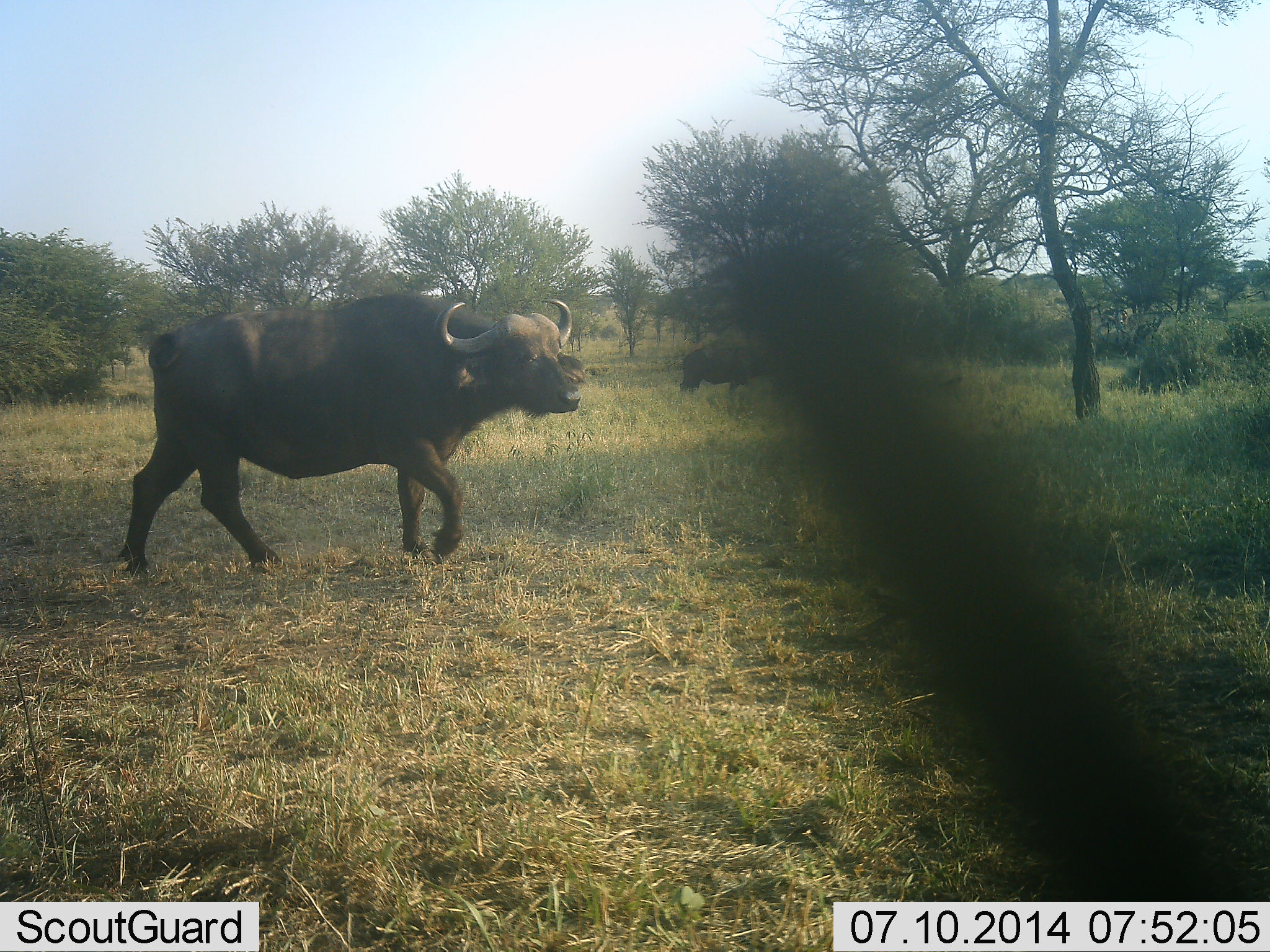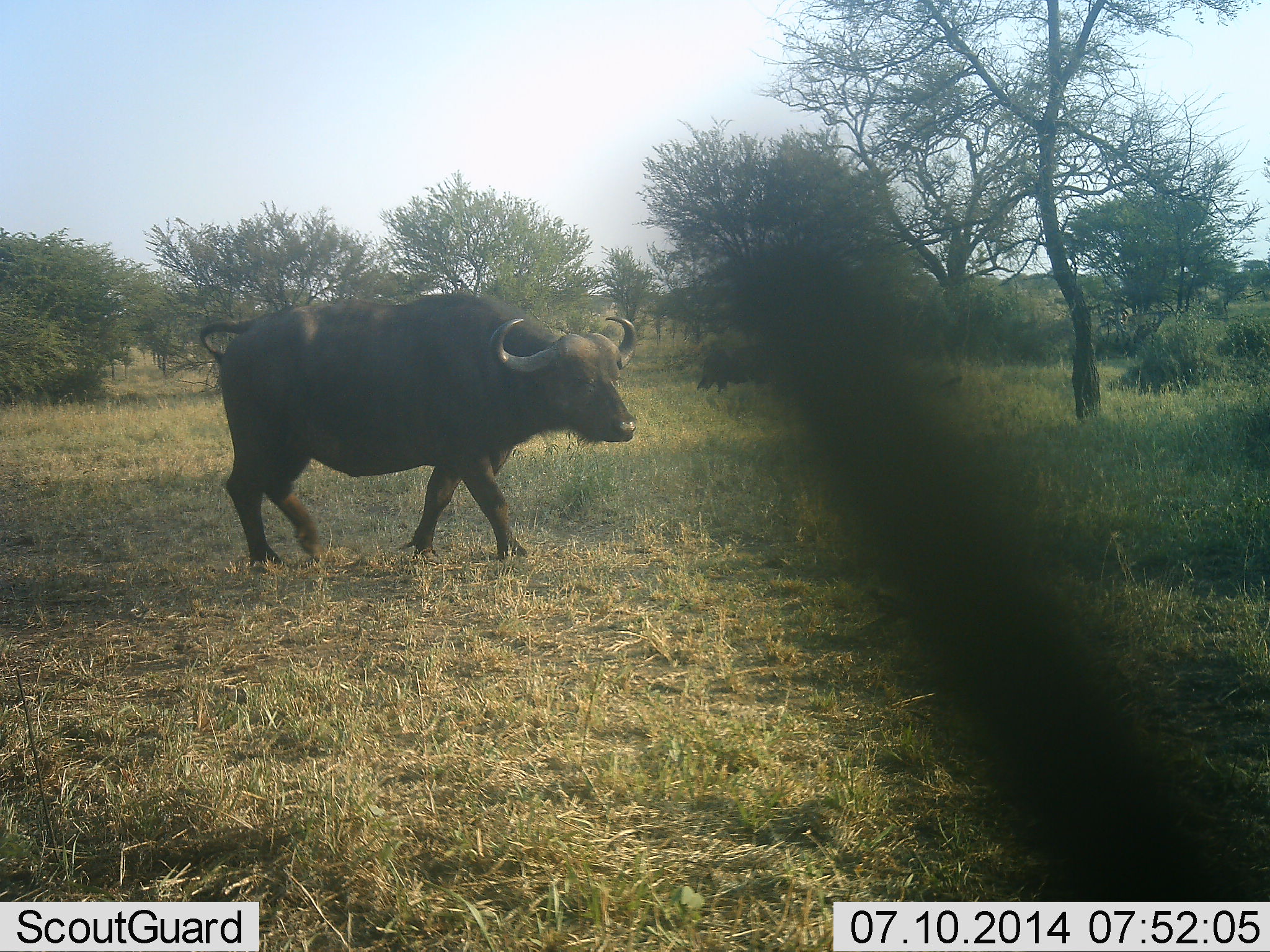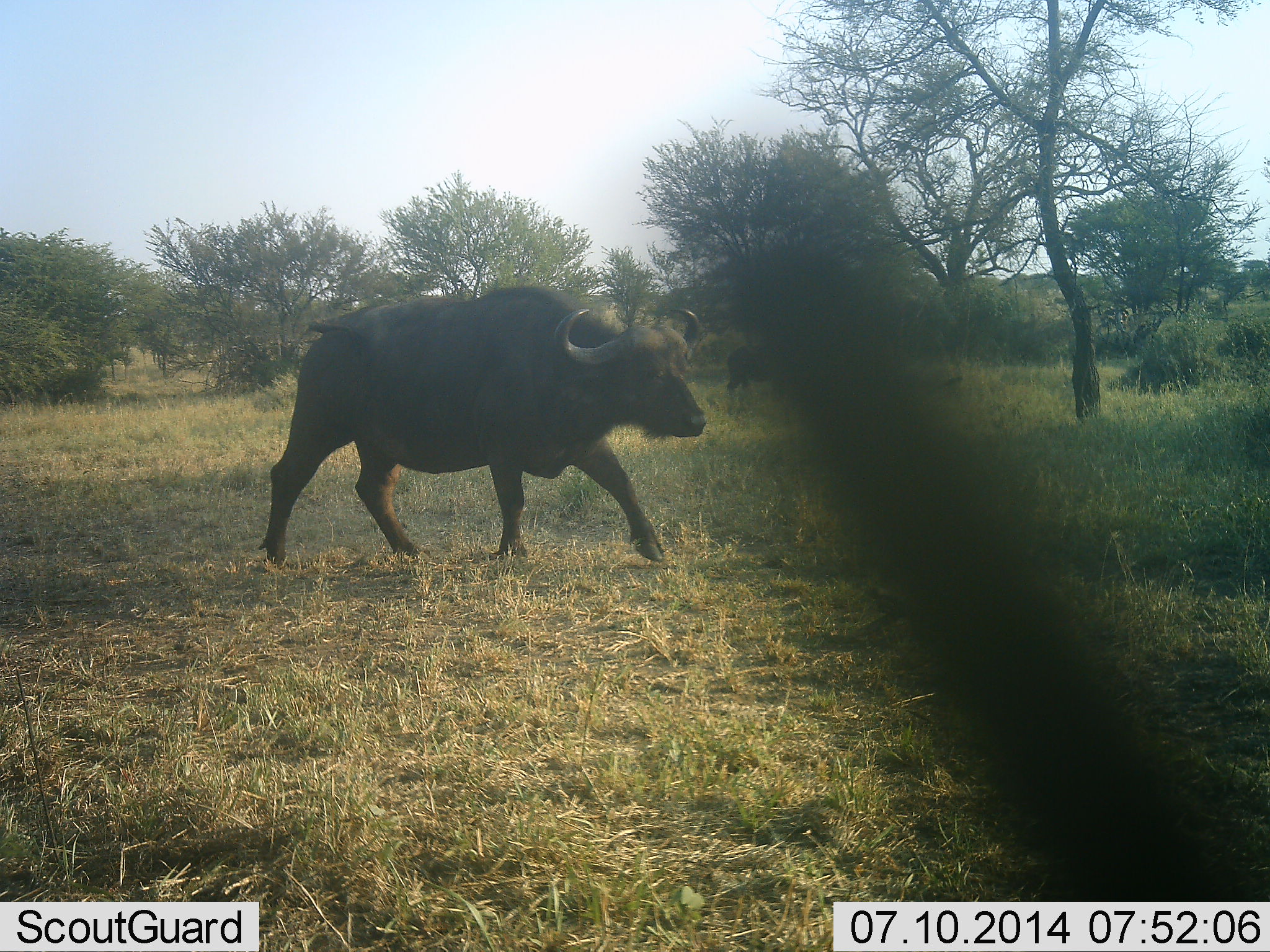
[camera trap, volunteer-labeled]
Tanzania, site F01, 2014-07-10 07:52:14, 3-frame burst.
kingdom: Animalia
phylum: Chordata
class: Mammalia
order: Artiodactyla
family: Bovidae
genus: Syncerus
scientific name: Syncerus caffer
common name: cape buffalo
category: buffalo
Buffalo (cape buffalo) (Syncerus caffer), count 2. Behavior (volunteer vote fractions): standing 0%, resting 0%, moving 100%, interacting 0%. Young present (vote fraction): 0%. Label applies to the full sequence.